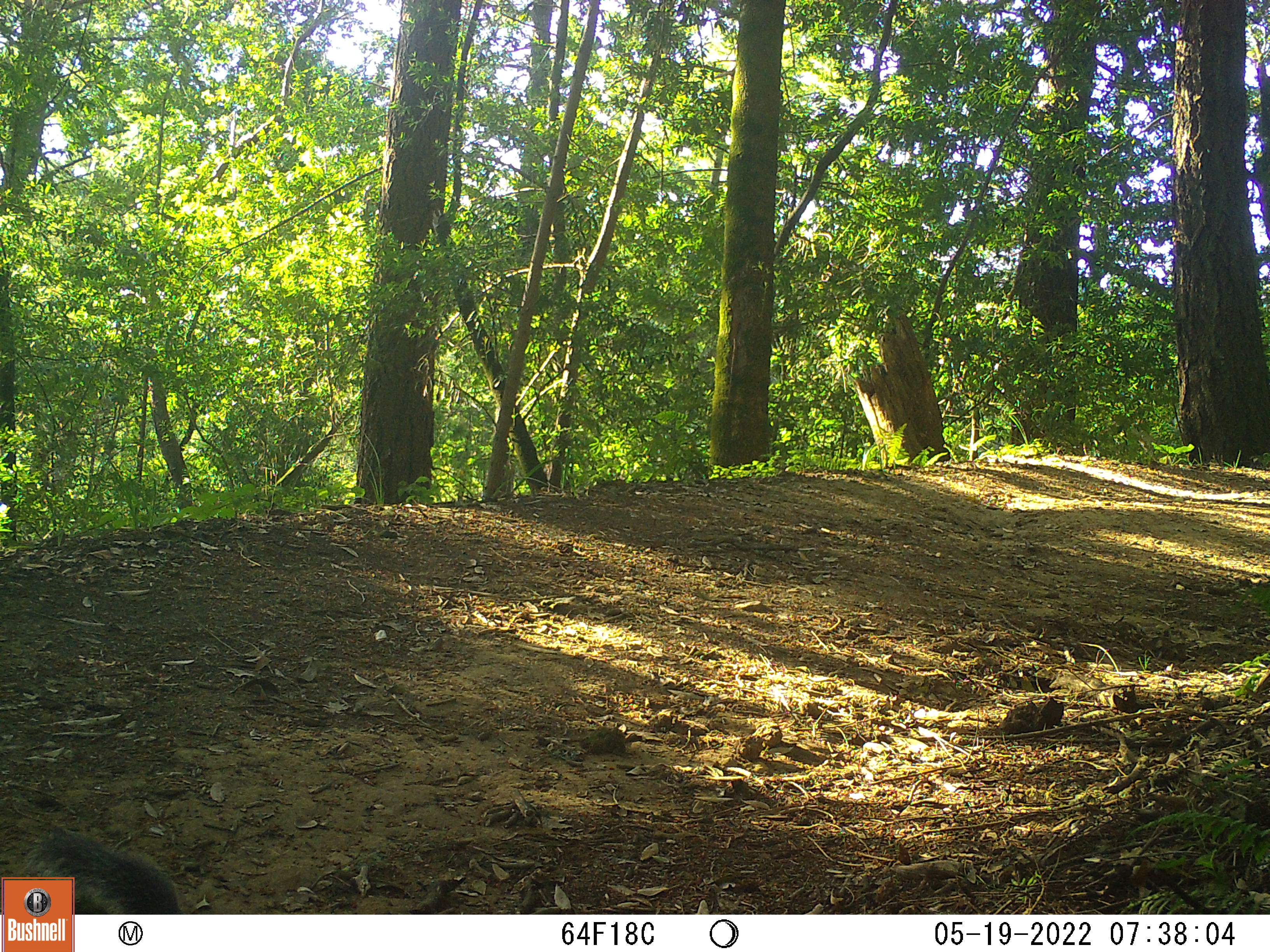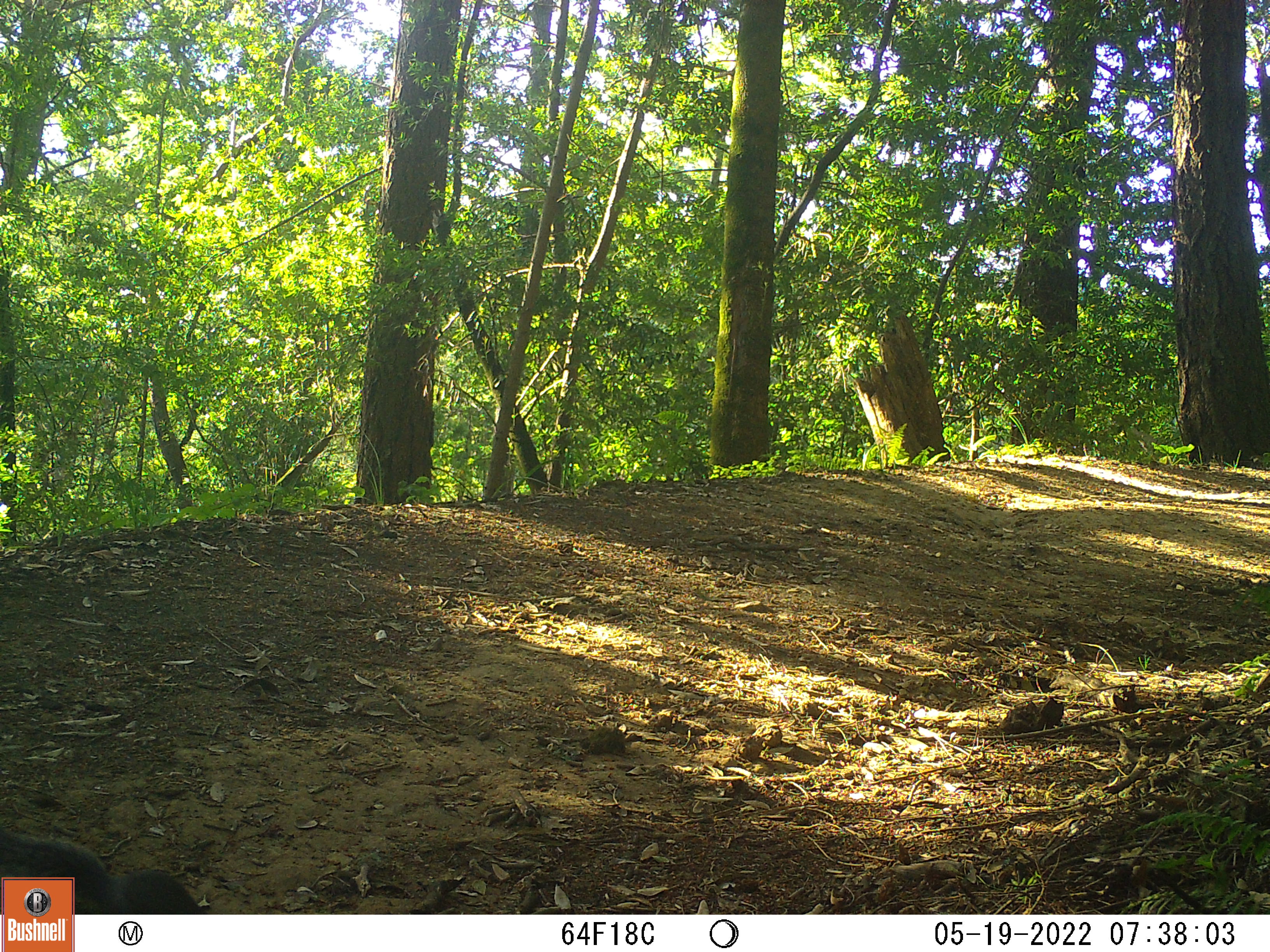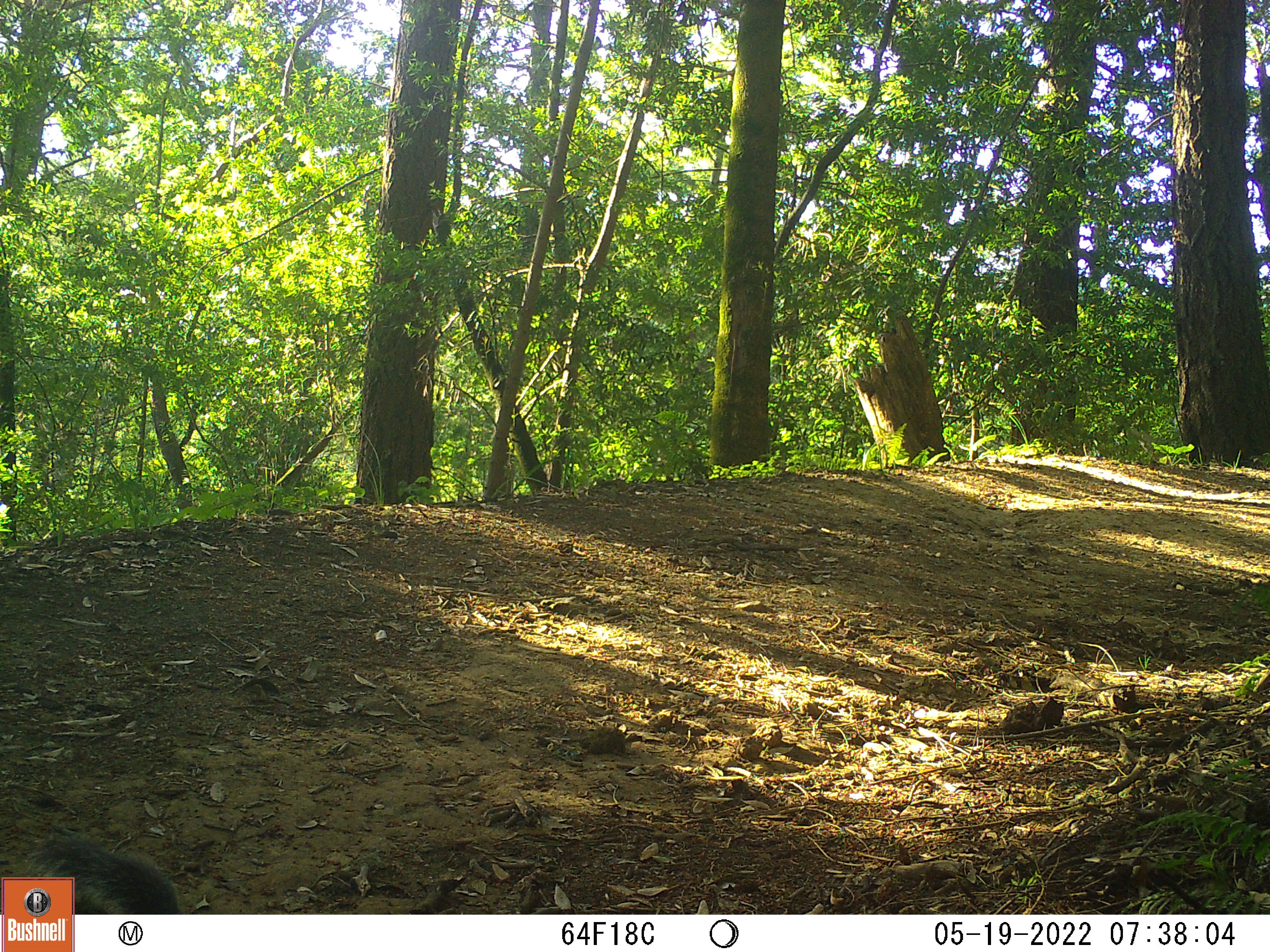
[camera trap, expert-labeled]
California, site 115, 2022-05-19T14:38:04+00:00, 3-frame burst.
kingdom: Animalia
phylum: Chordata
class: Mammalia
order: Rodentia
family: Sciuridae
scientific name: Sciuridae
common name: squirrel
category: unknown squirrel